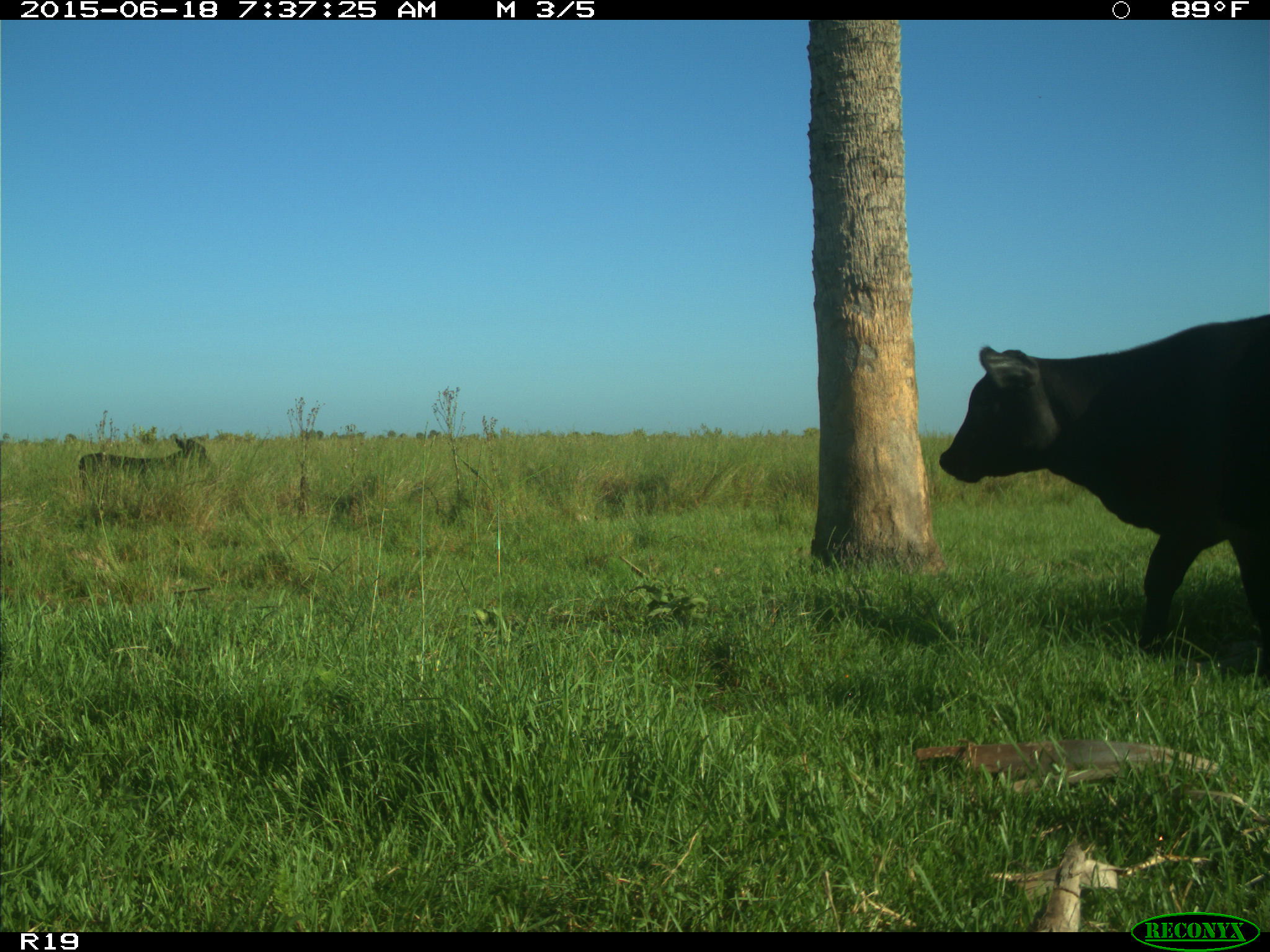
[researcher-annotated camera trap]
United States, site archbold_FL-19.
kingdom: Animalia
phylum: Chordata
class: Mammalia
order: Artiodactyla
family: Bovidae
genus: Bos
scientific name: Bos taurus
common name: domestic cow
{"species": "Bos taurus (domestic cow)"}